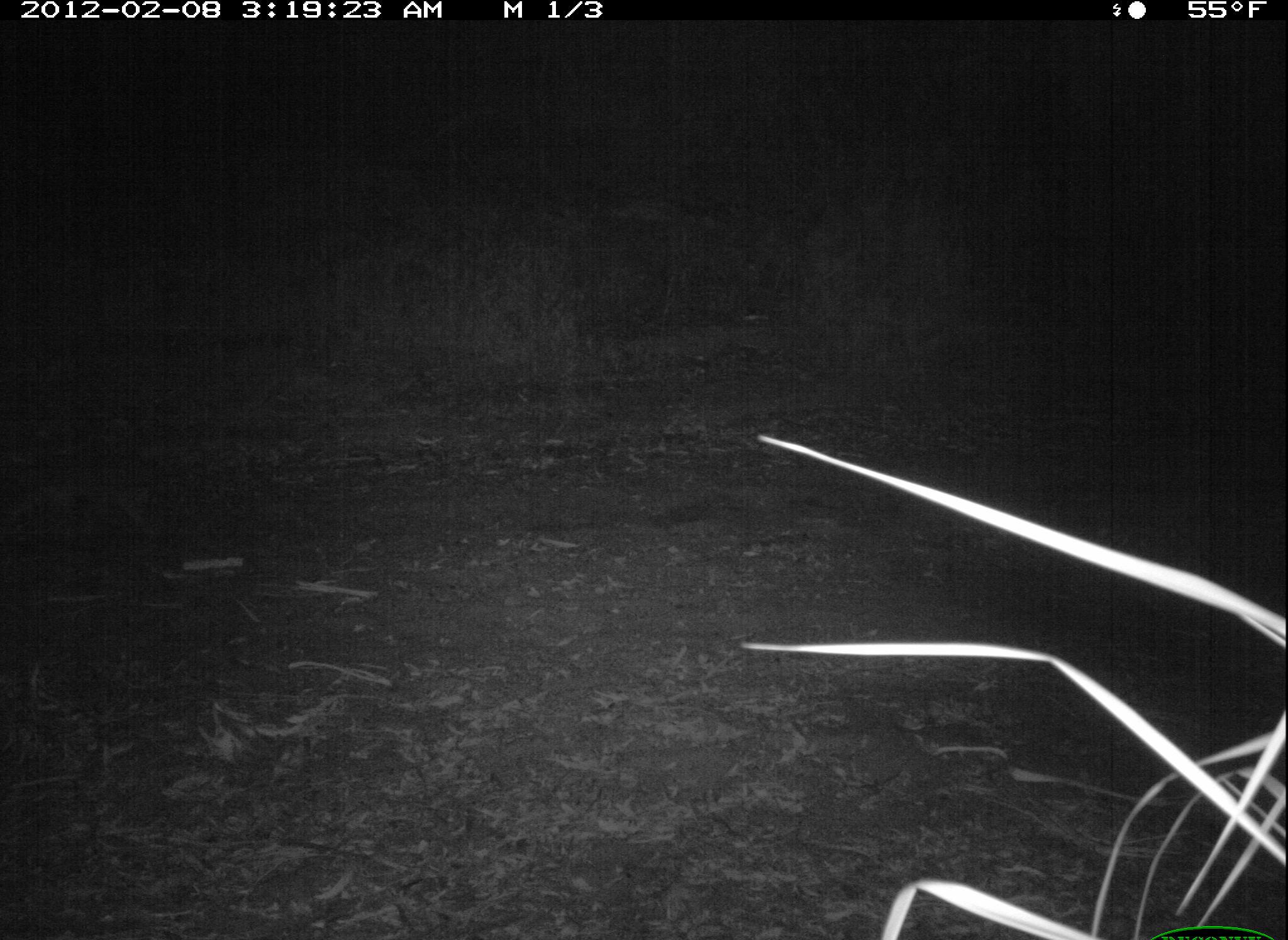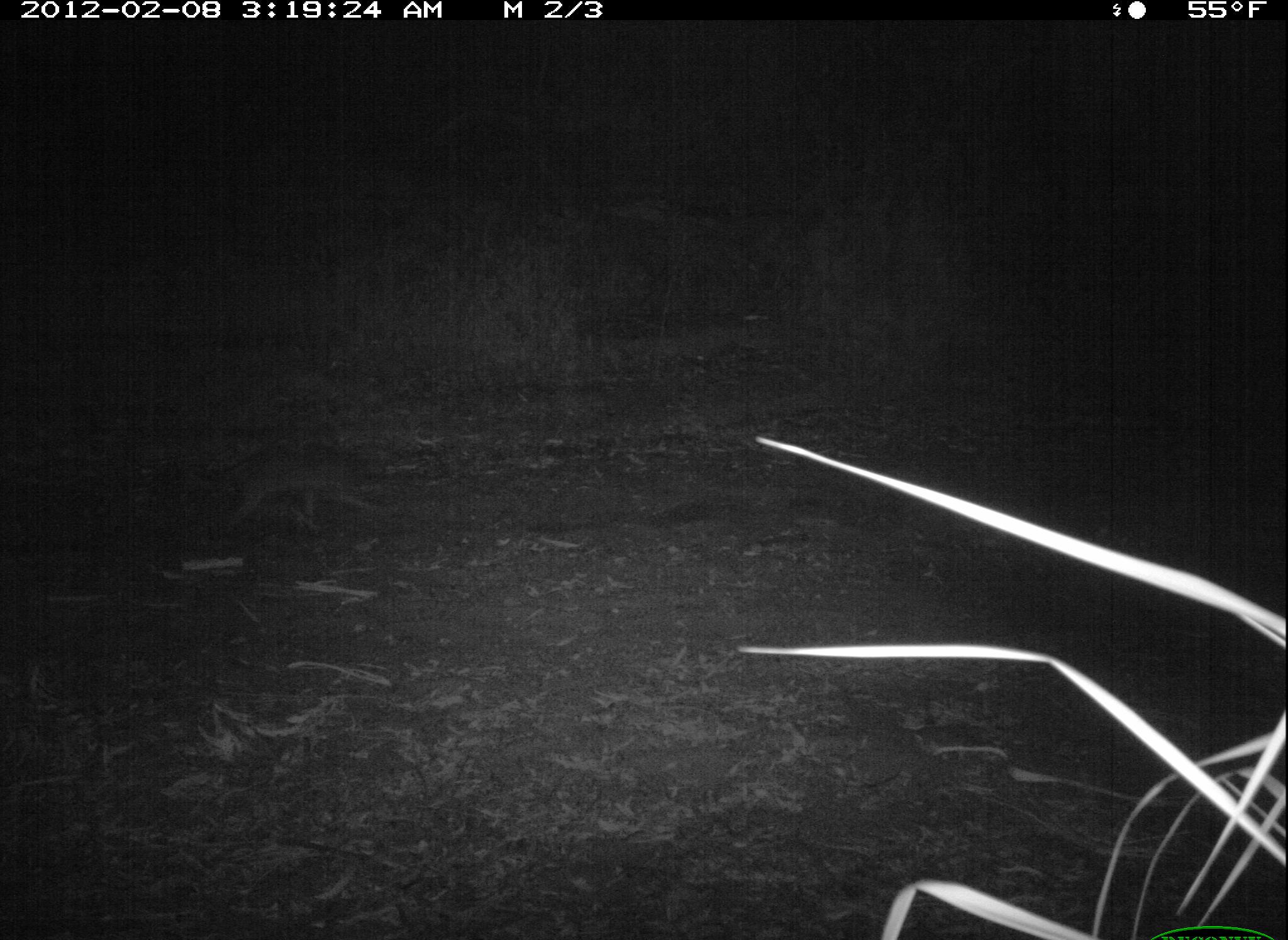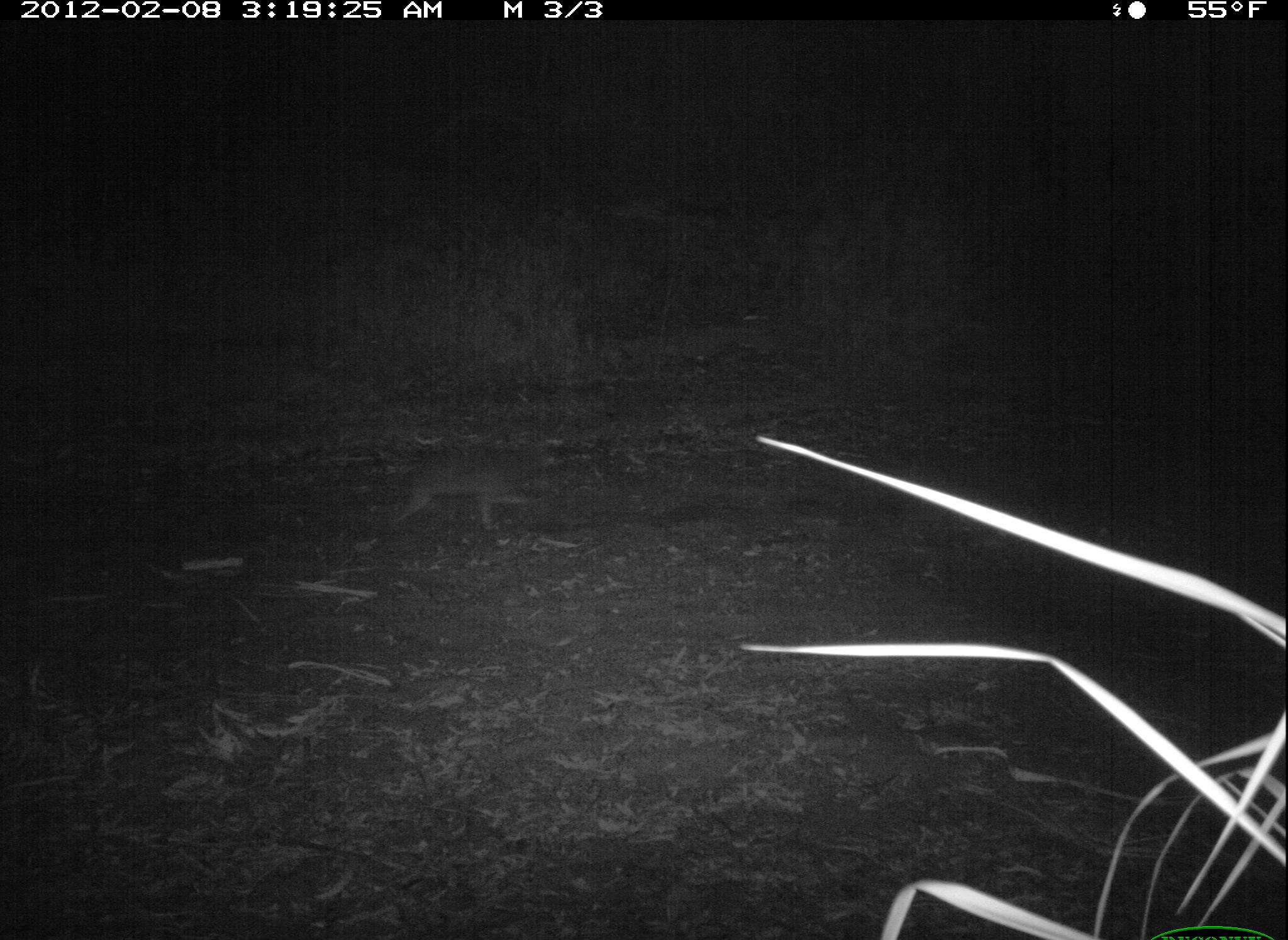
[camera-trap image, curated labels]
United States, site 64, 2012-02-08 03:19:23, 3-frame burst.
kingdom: Animalia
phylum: Chordata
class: Mammalia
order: Carnivora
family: Canidae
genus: Canis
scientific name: Canis latrans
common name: coyote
Coyote (Canis latrans).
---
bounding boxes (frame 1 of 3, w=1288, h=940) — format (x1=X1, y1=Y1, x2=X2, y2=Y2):
coyote: (x1=0, y1=467, x2=173, y2=564)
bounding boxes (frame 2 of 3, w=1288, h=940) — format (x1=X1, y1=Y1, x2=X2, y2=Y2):
coyote: (x1=216, y1=445, x2=395, y2=533)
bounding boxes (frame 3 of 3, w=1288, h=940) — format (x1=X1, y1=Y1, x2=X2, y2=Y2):
coyote: (x1=385, y1=447, x2=563, y2=540)